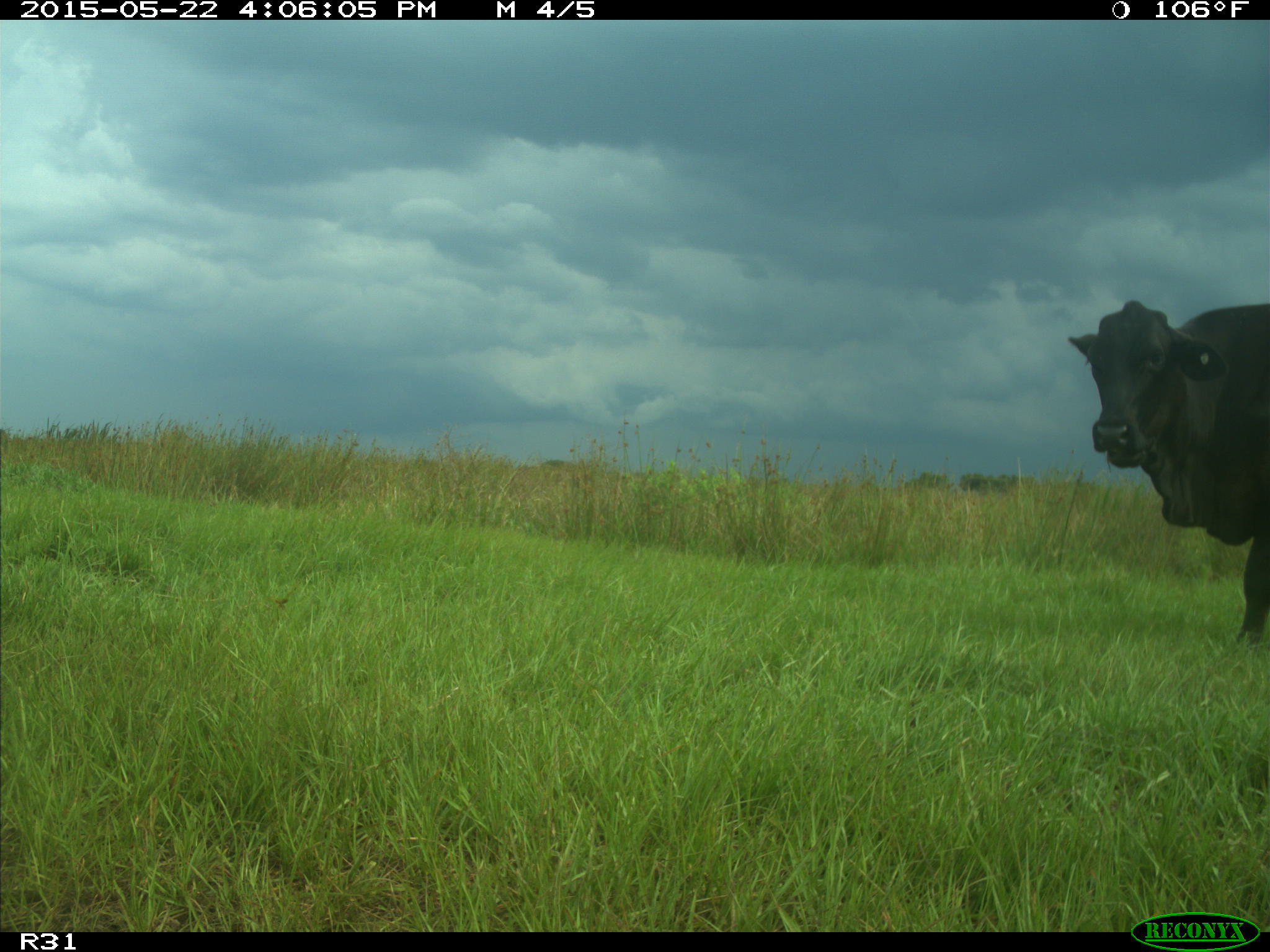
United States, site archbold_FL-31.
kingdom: Animalia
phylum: Chordata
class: Mammalia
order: Artiodactyla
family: Bovidae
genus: Bos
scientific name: Bos taurus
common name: domestic cow